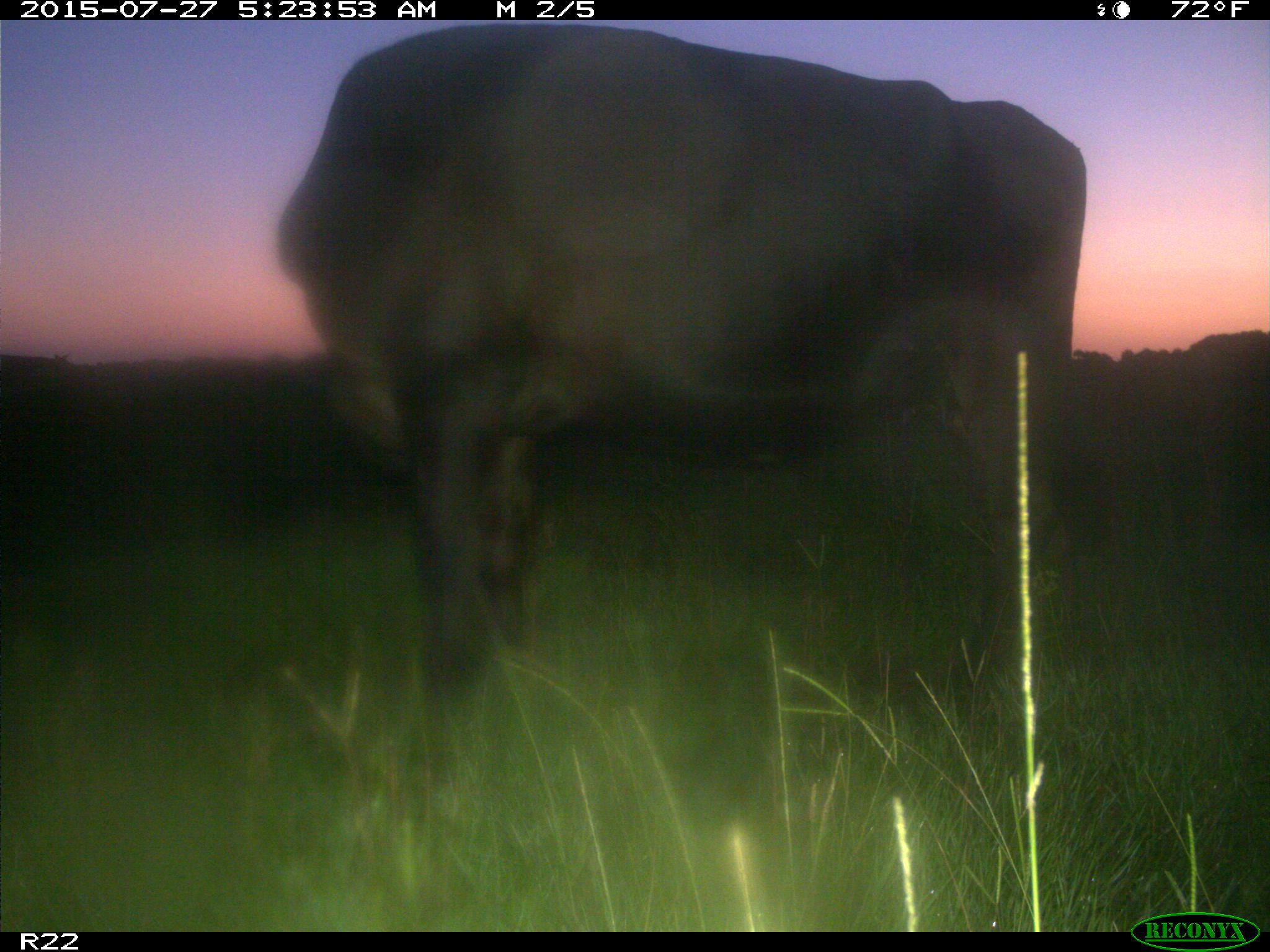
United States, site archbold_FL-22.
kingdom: Animalia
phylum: Chordata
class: Mammalia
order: Artiodactyla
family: Bovidae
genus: Bos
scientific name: Bos taurus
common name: domestic cow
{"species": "Bos taurus (domestic cow)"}